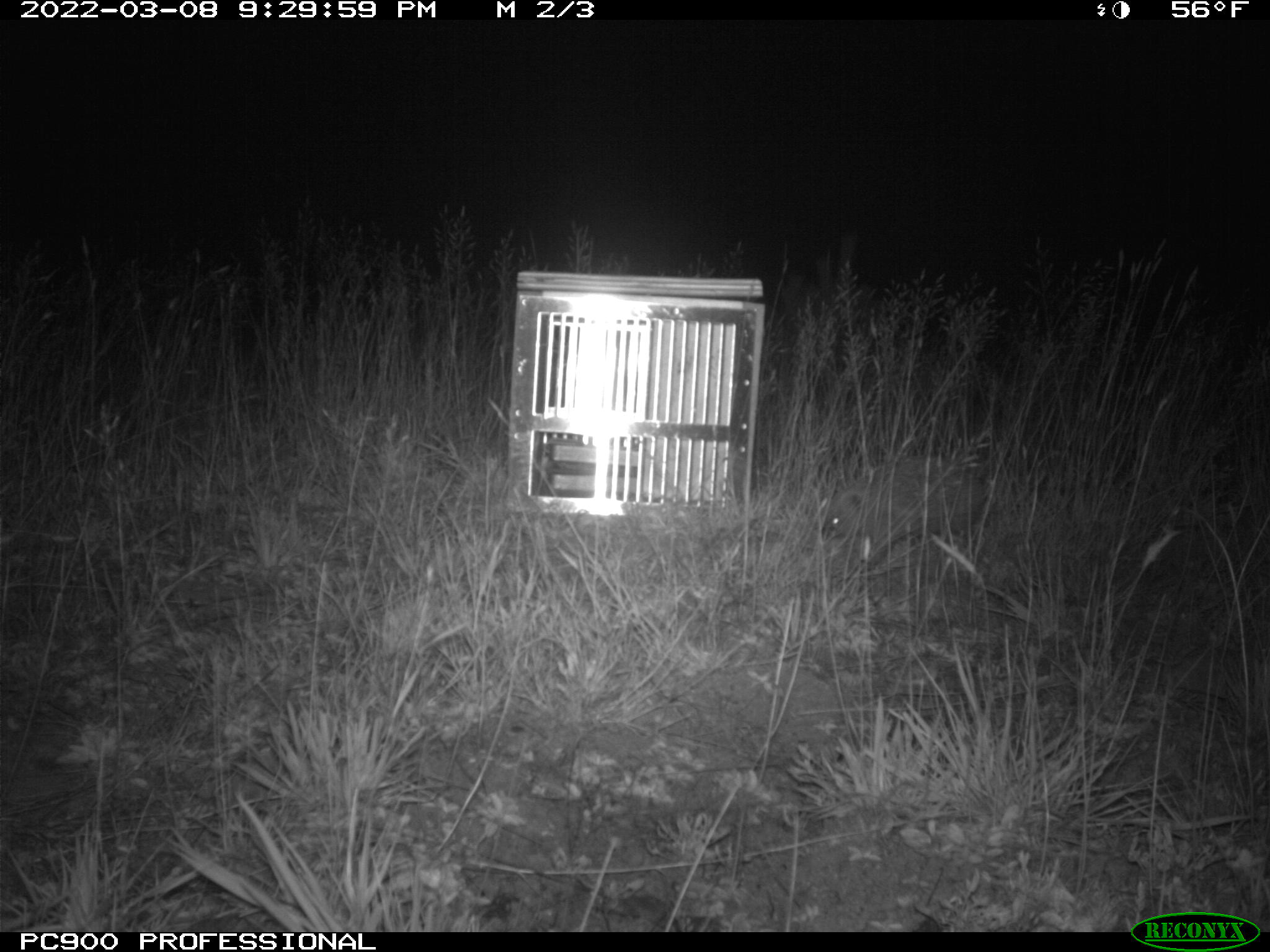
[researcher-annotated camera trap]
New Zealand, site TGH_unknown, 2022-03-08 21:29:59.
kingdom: Animalia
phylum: Chordata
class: Mammalia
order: Eulipotyphla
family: Erinaceidae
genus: Erinaceus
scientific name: Erinaceus europaeus europaeus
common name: european hedgehog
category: hedgehog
Hedgehog (european hedgehog) (Erinaceus europaeus europaeus).